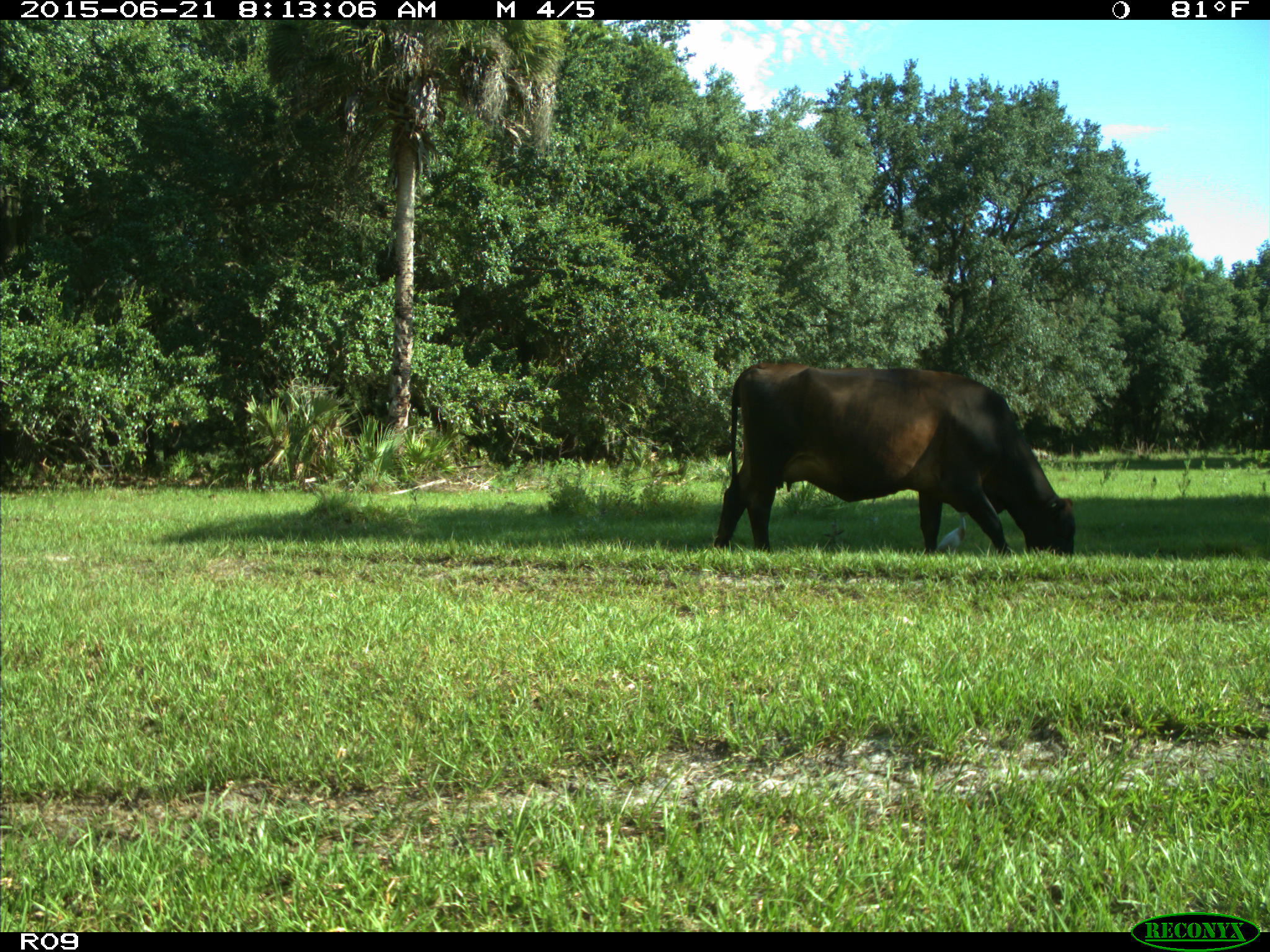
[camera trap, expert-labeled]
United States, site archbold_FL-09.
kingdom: Animalia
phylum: Chordata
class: Mammalia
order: Artiodactyla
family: Bovidae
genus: Bos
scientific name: Bos taurus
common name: domestic cow